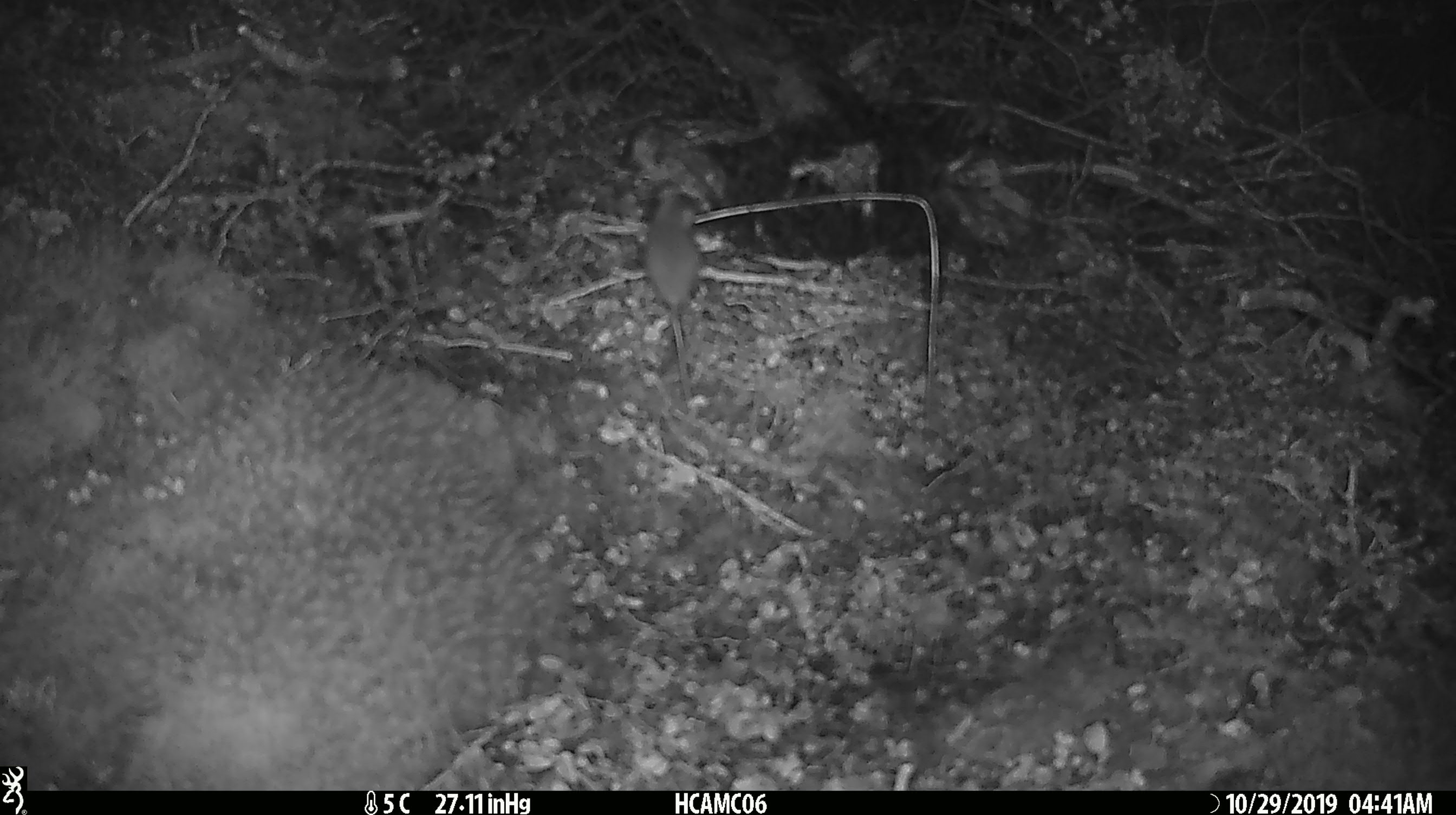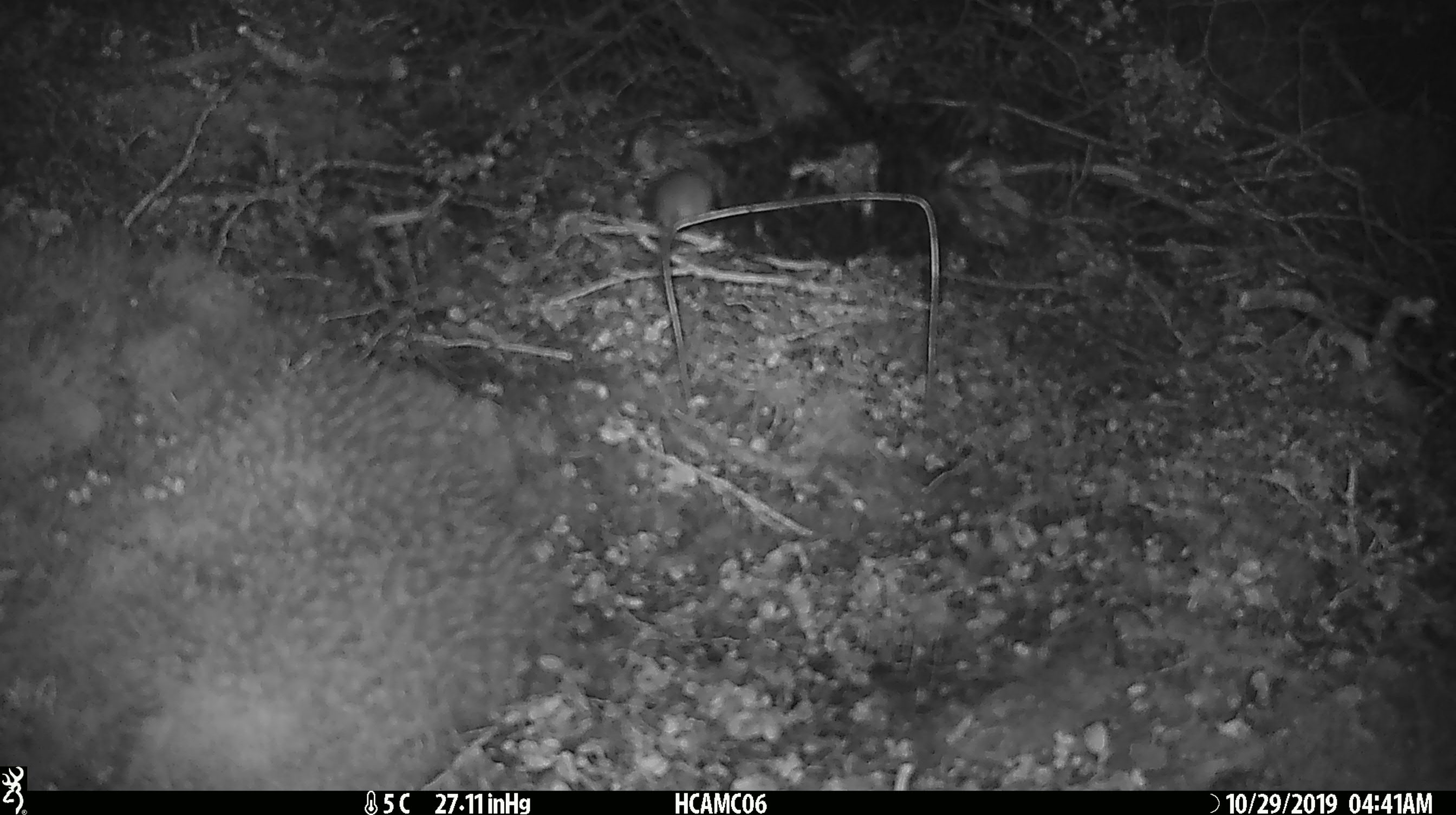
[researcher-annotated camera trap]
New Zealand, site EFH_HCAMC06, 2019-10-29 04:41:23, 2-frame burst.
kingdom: Animalia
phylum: Chordata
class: Mammalia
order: Rodentia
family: Muridae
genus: Mus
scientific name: Mus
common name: mouse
Mouse (Mus).